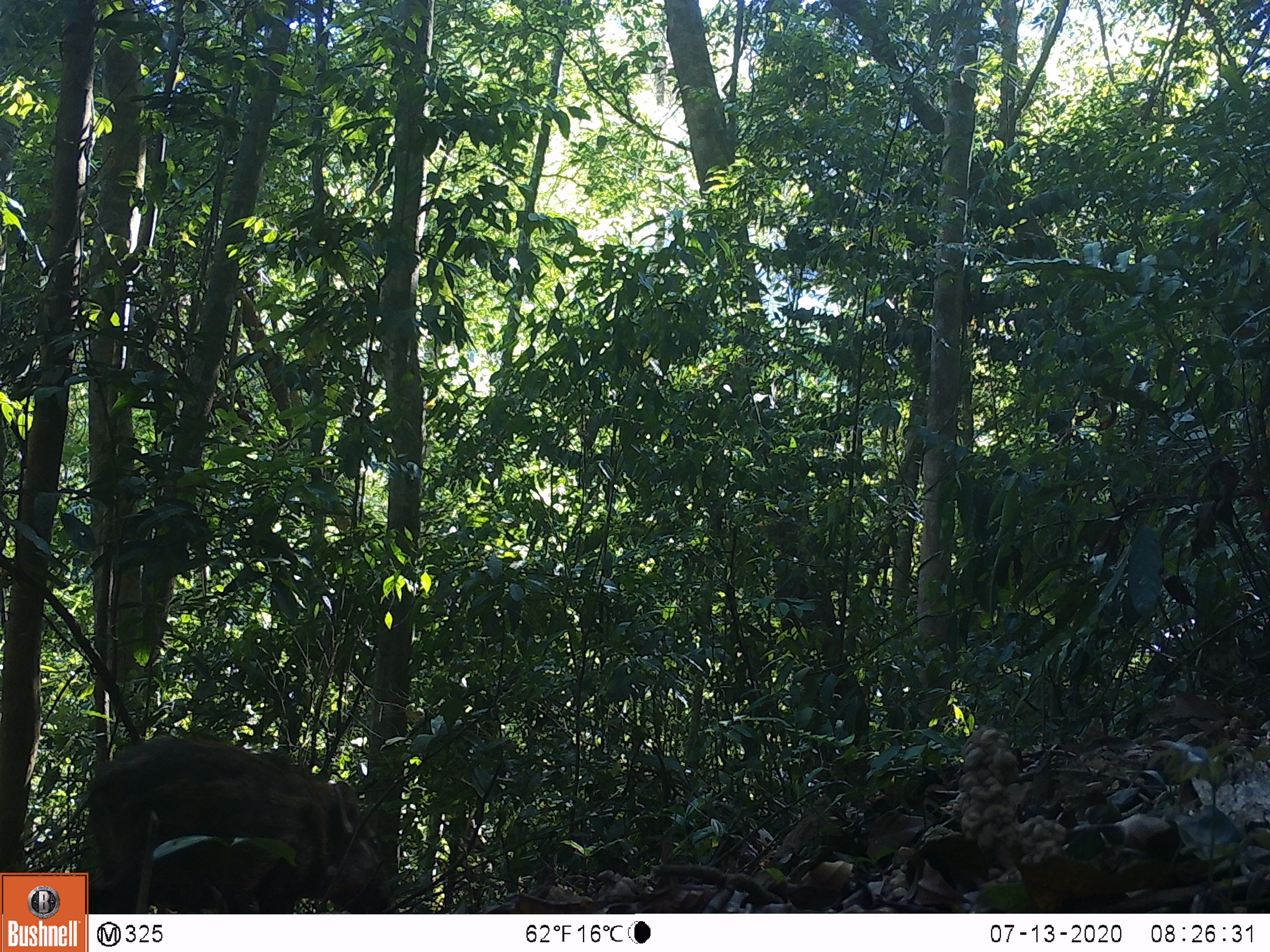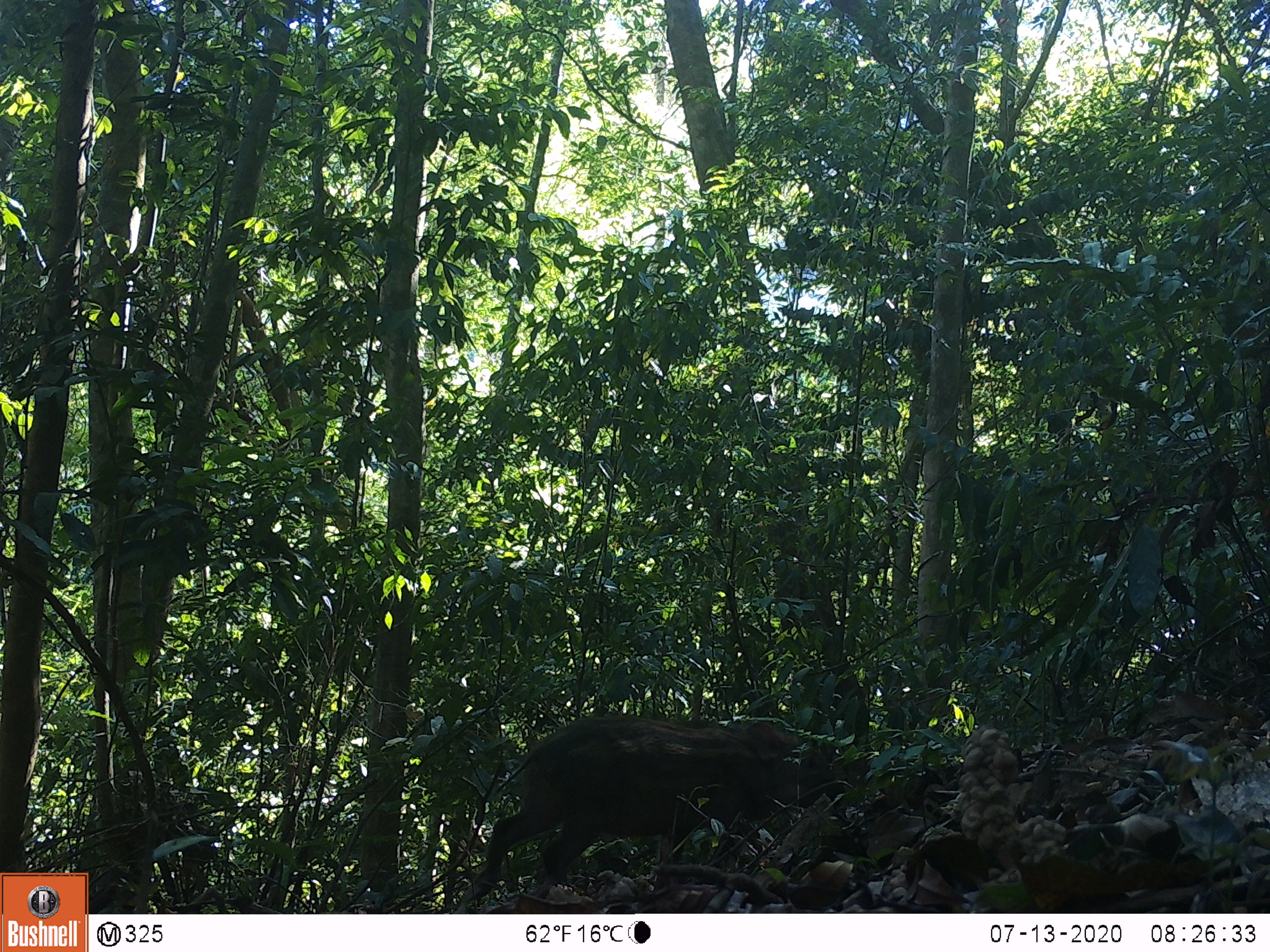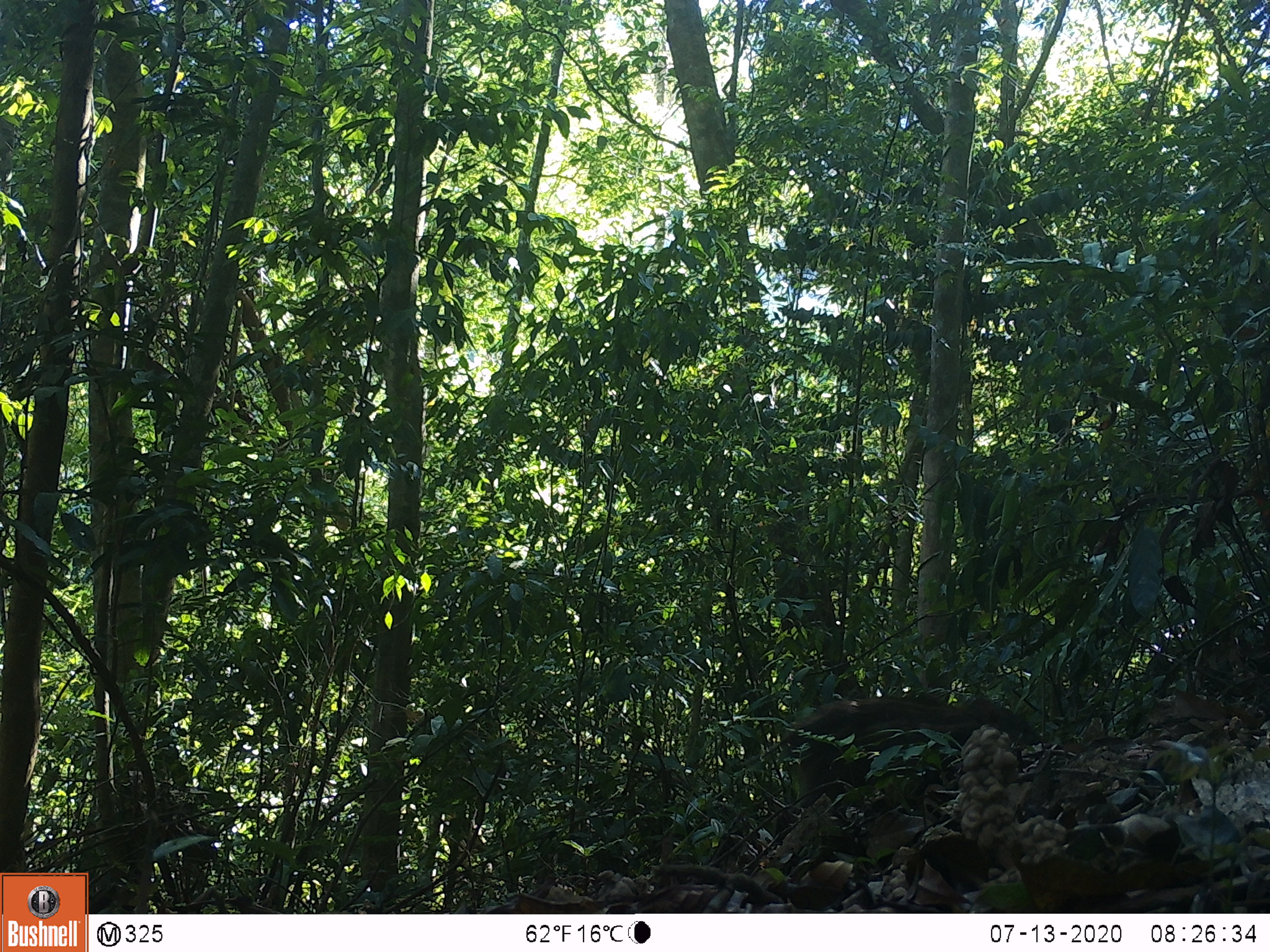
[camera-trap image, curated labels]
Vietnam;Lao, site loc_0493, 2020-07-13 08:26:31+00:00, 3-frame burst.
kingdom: Animalia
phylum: Chordata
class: Mammalia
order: Artiodactyla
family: Suidae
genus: Sus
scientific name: Sus scrofa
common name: eurasian wild pig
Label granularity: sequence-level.